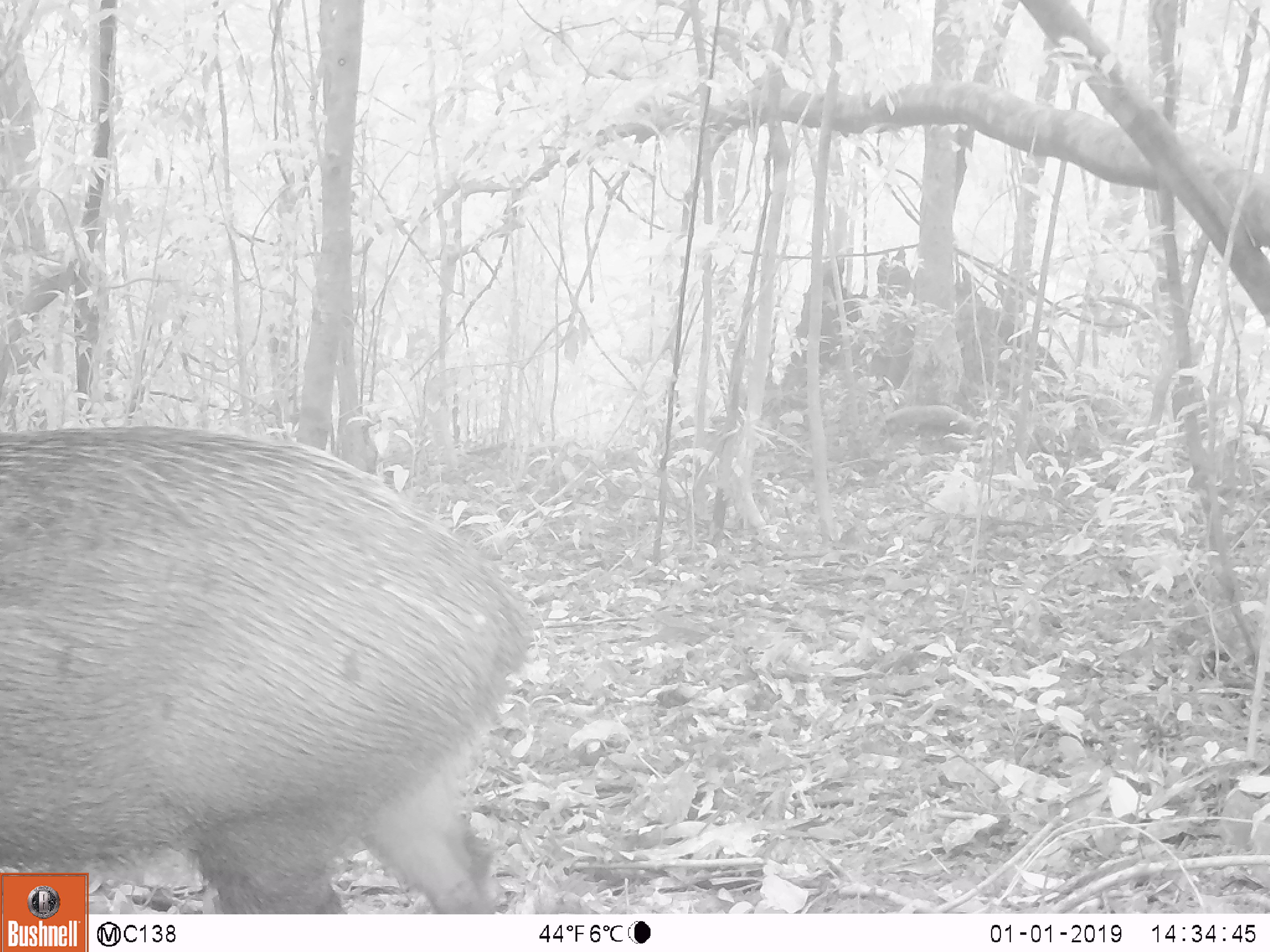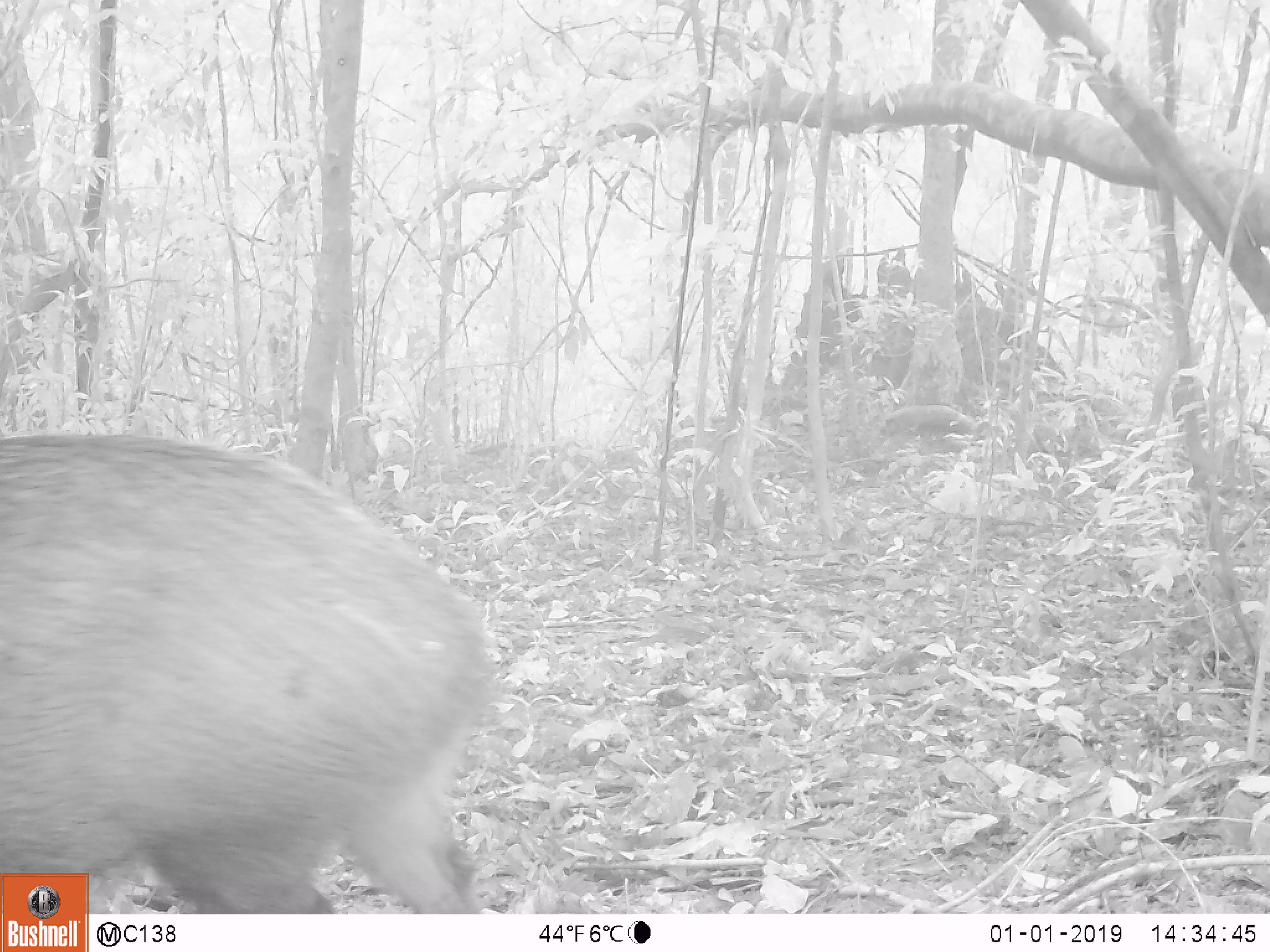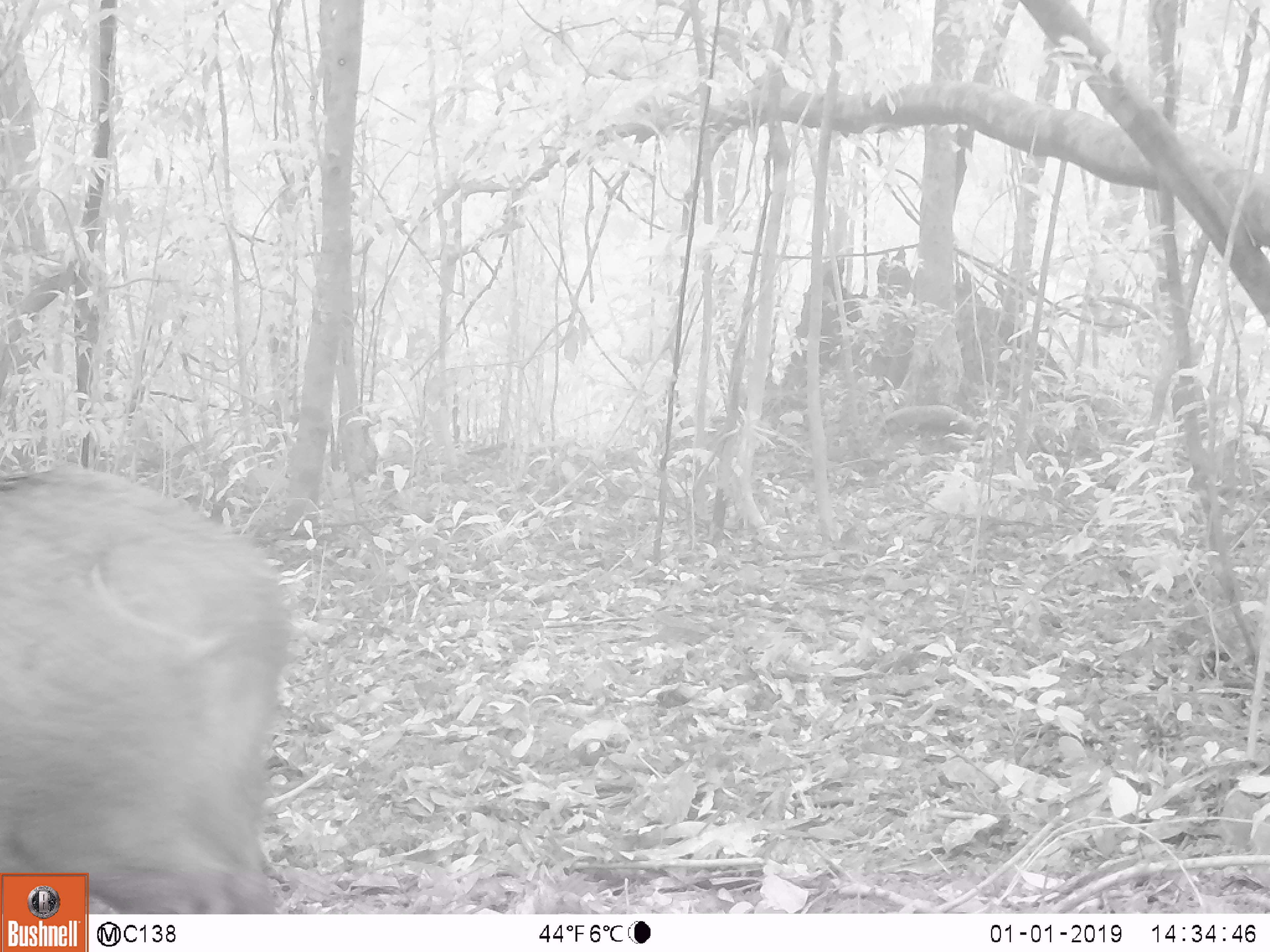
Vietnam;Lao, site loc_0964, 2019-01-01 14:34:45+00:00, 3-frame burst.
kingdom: Animalia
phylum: Chordata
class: Mammalia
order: Artiodactyla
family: Suidae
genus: Sus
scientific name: Sus scrofa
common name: eurasian wild pig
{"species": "eurasian wild pig (Sus scrofa)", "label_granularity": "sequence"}